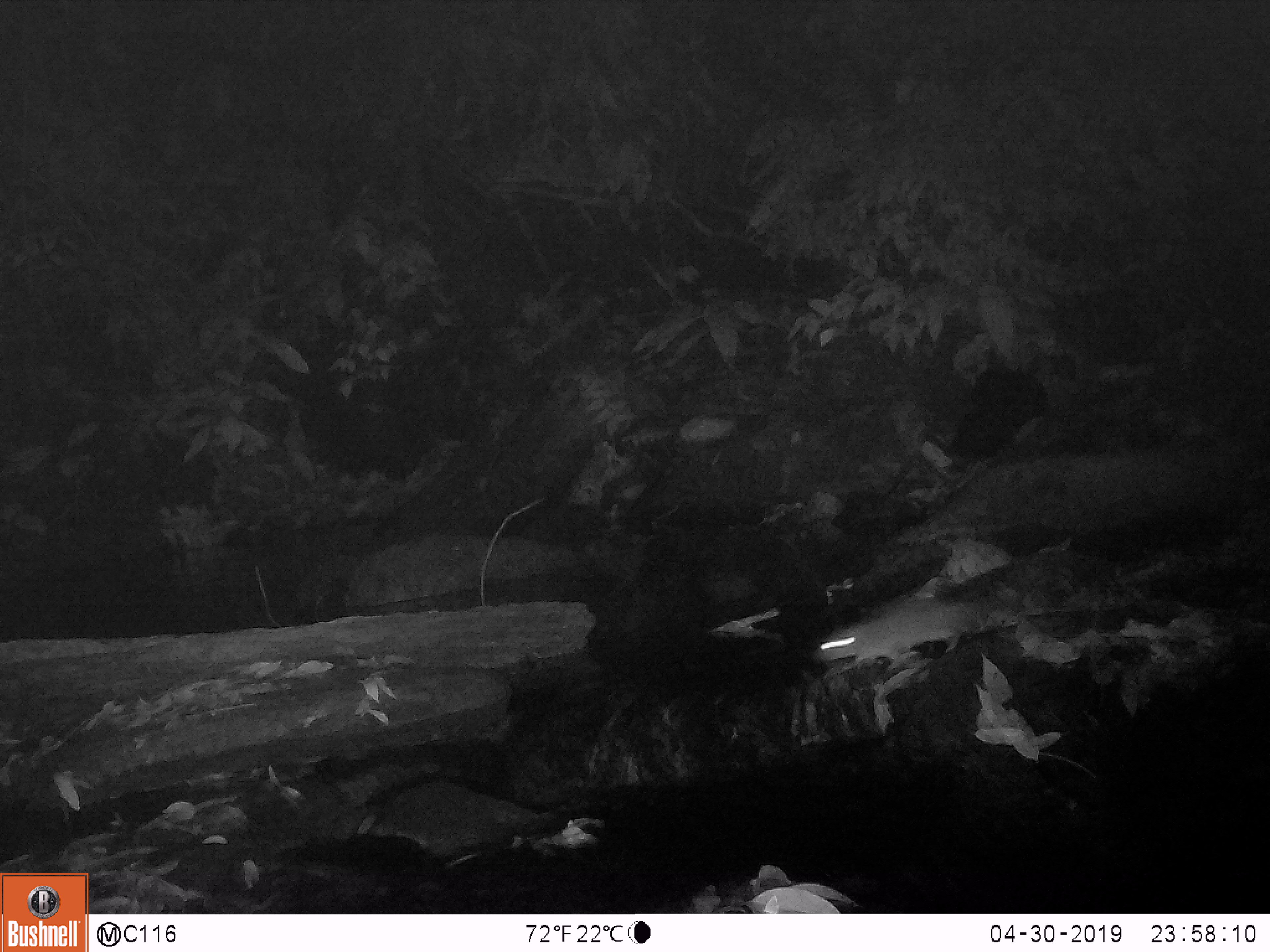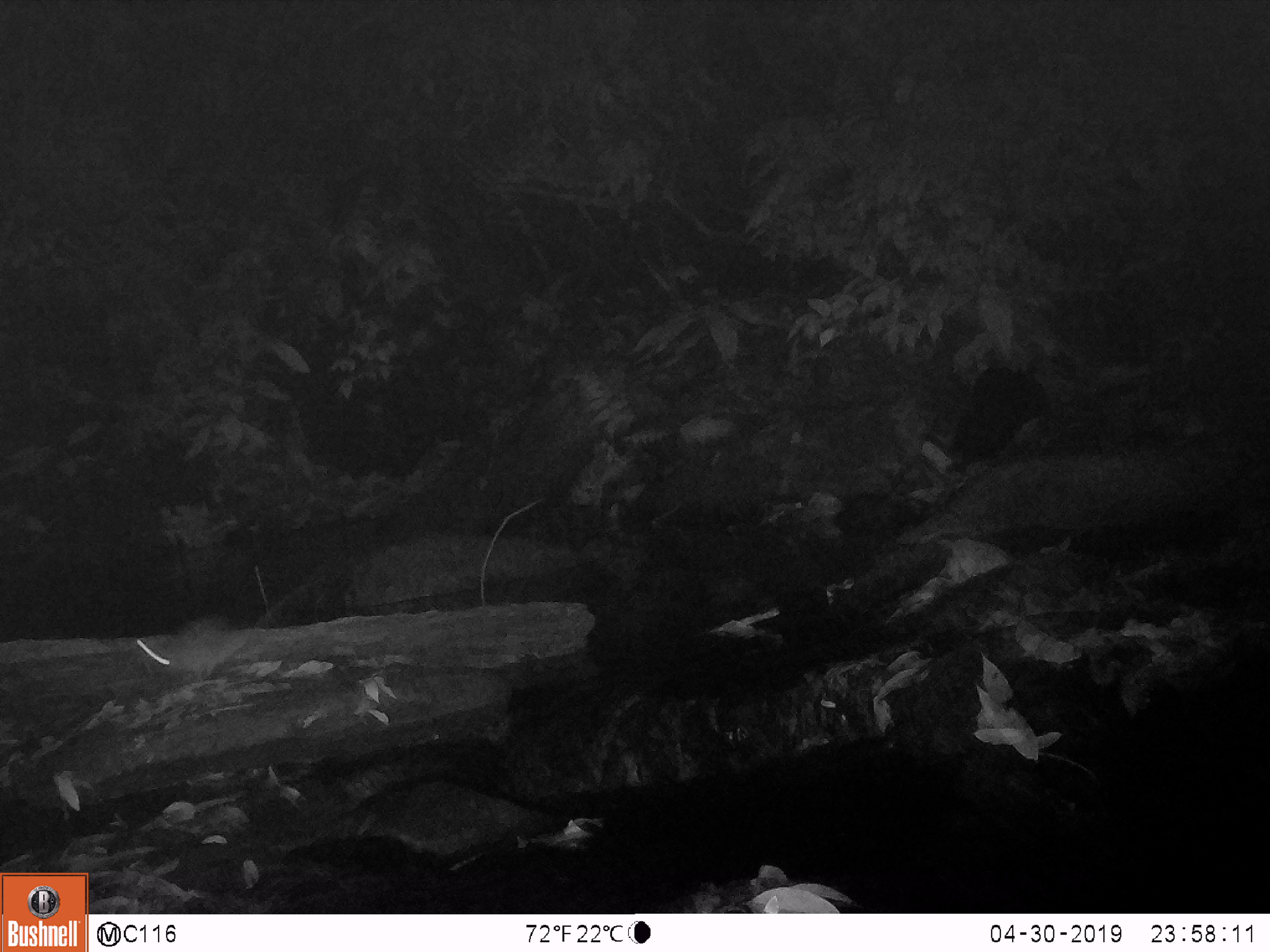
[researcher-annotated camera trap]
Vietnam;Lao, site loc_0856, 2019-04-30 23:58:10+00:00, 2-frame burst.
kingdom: Animalia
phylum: Chordata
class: Mammalia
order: Rodentia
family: Muridae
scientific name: Muridae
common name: old-world mice and rats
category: unidentified murid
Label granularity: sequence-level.